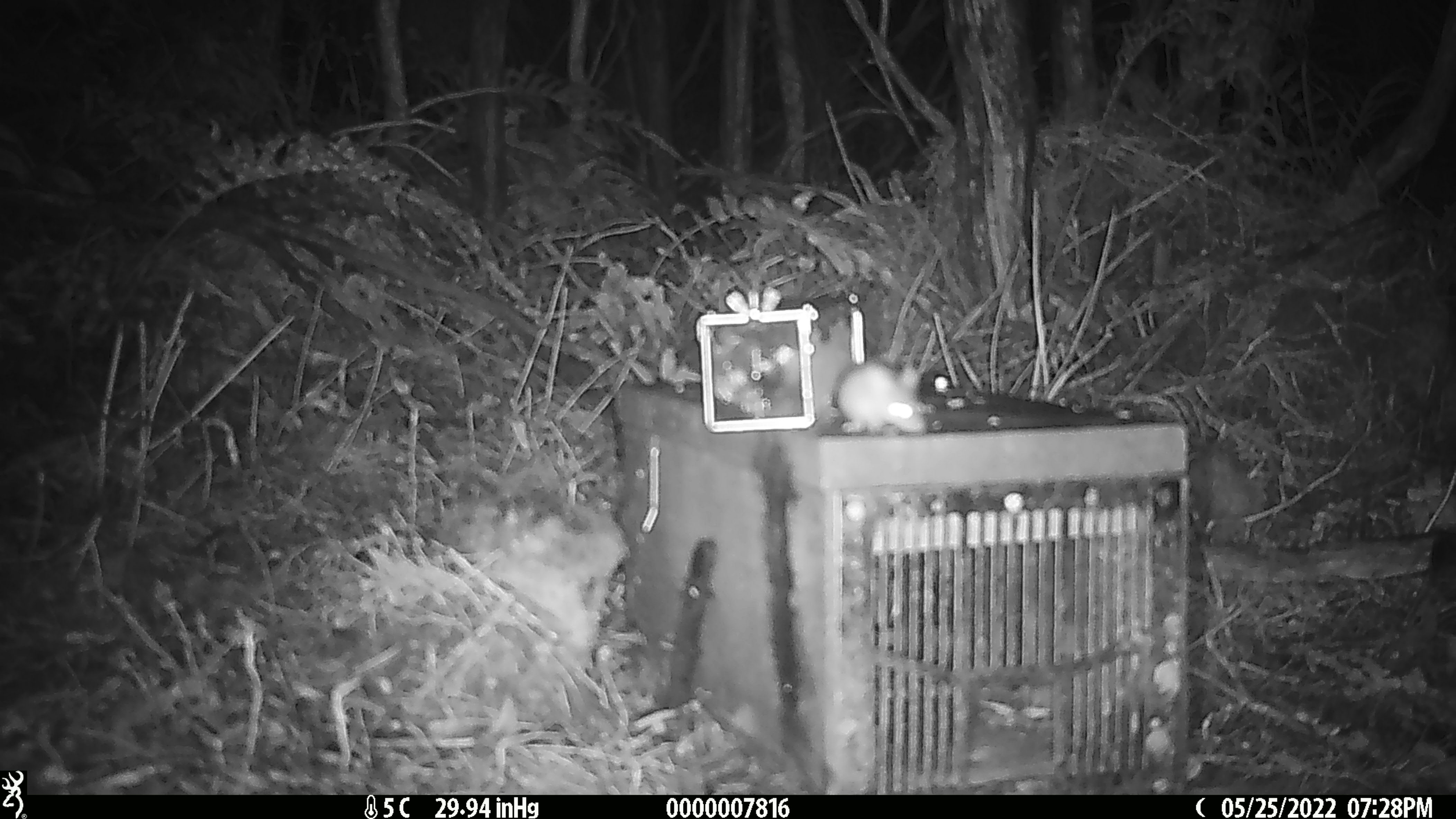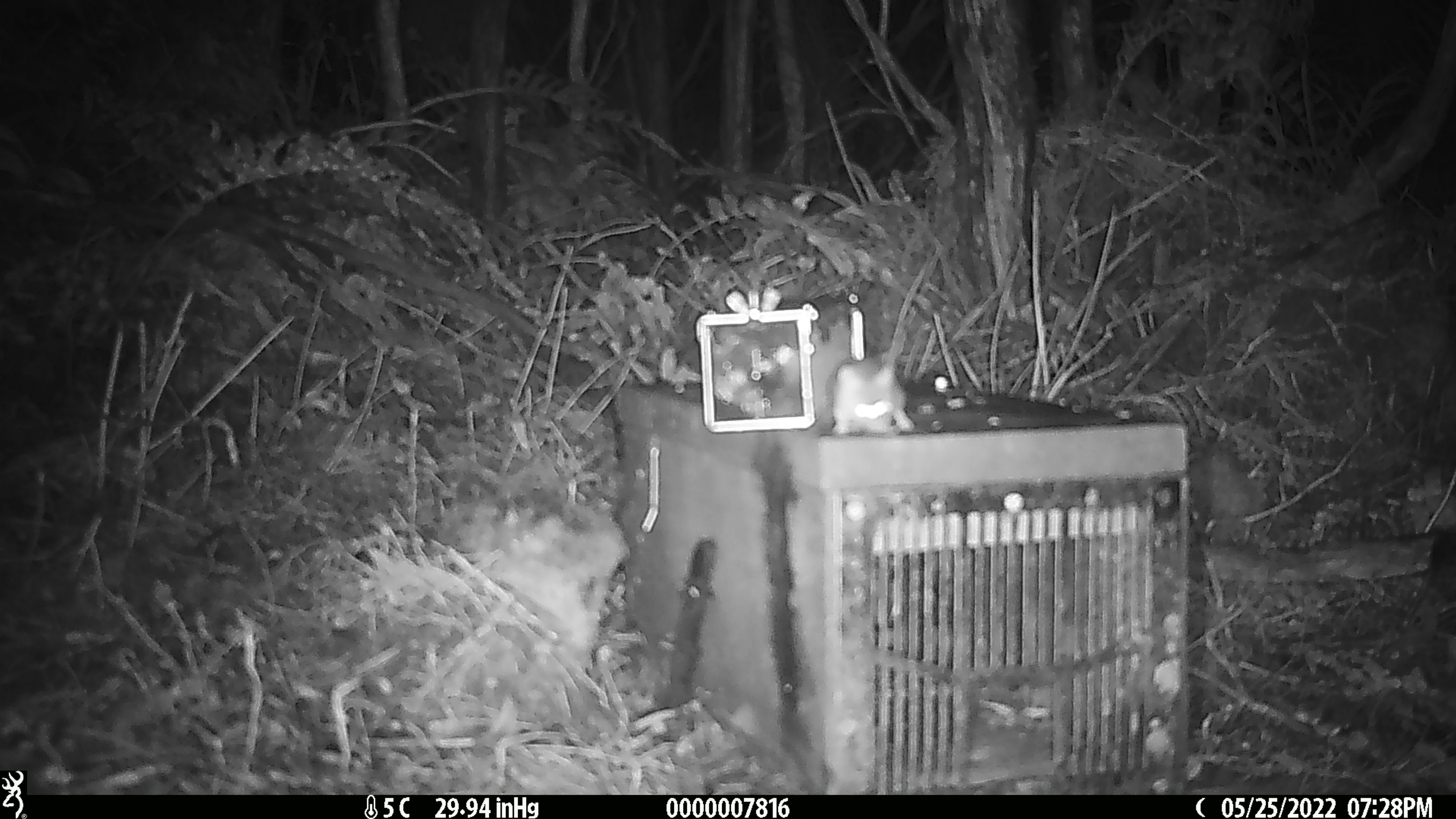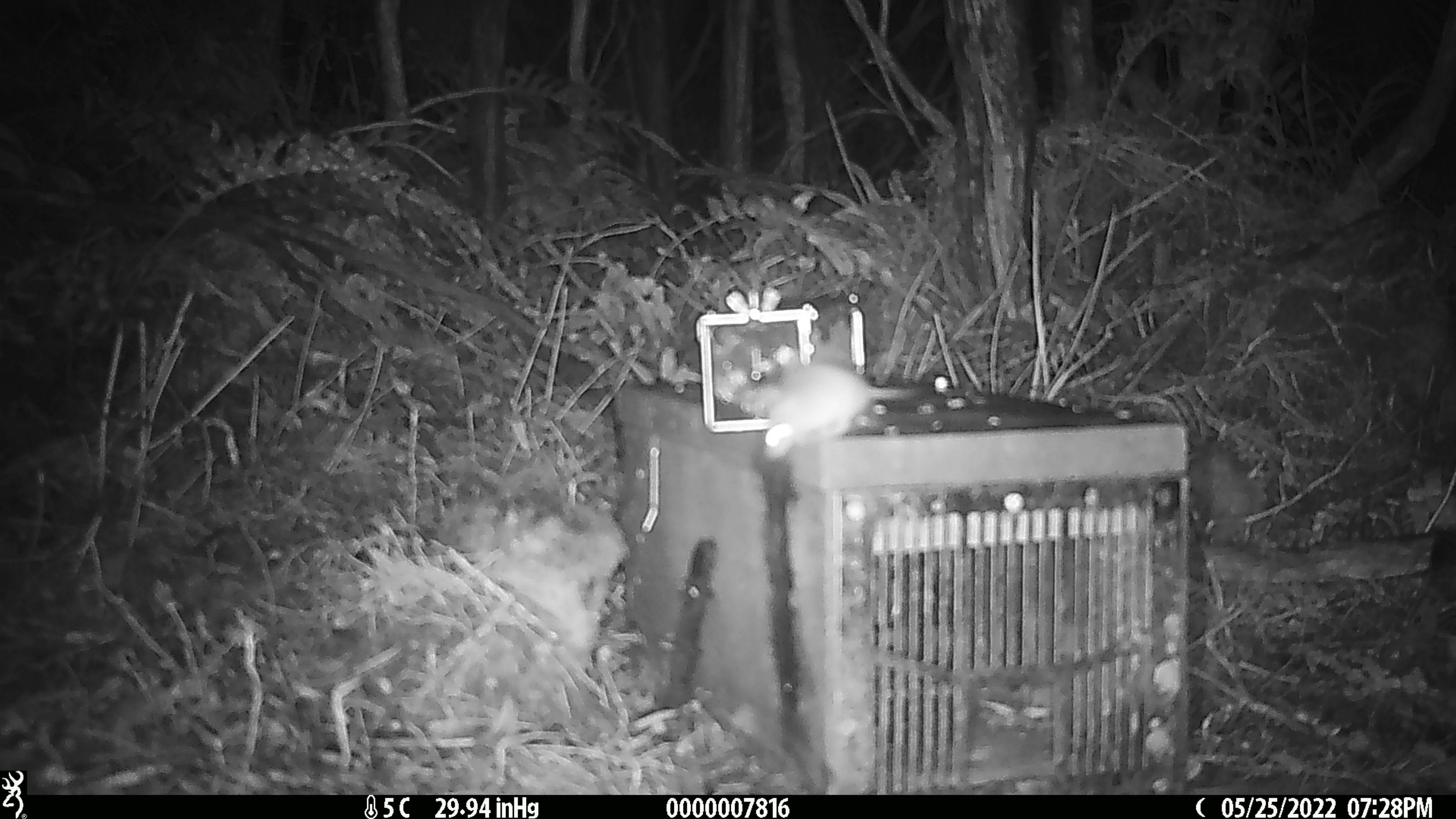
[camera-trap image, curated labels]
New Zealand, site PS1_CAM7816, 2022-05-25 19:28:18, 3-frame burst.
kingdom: Animalia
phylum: Chordata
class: Mammalia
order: Rodentia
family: Muridae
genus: Mus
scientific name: Mus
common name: mouse